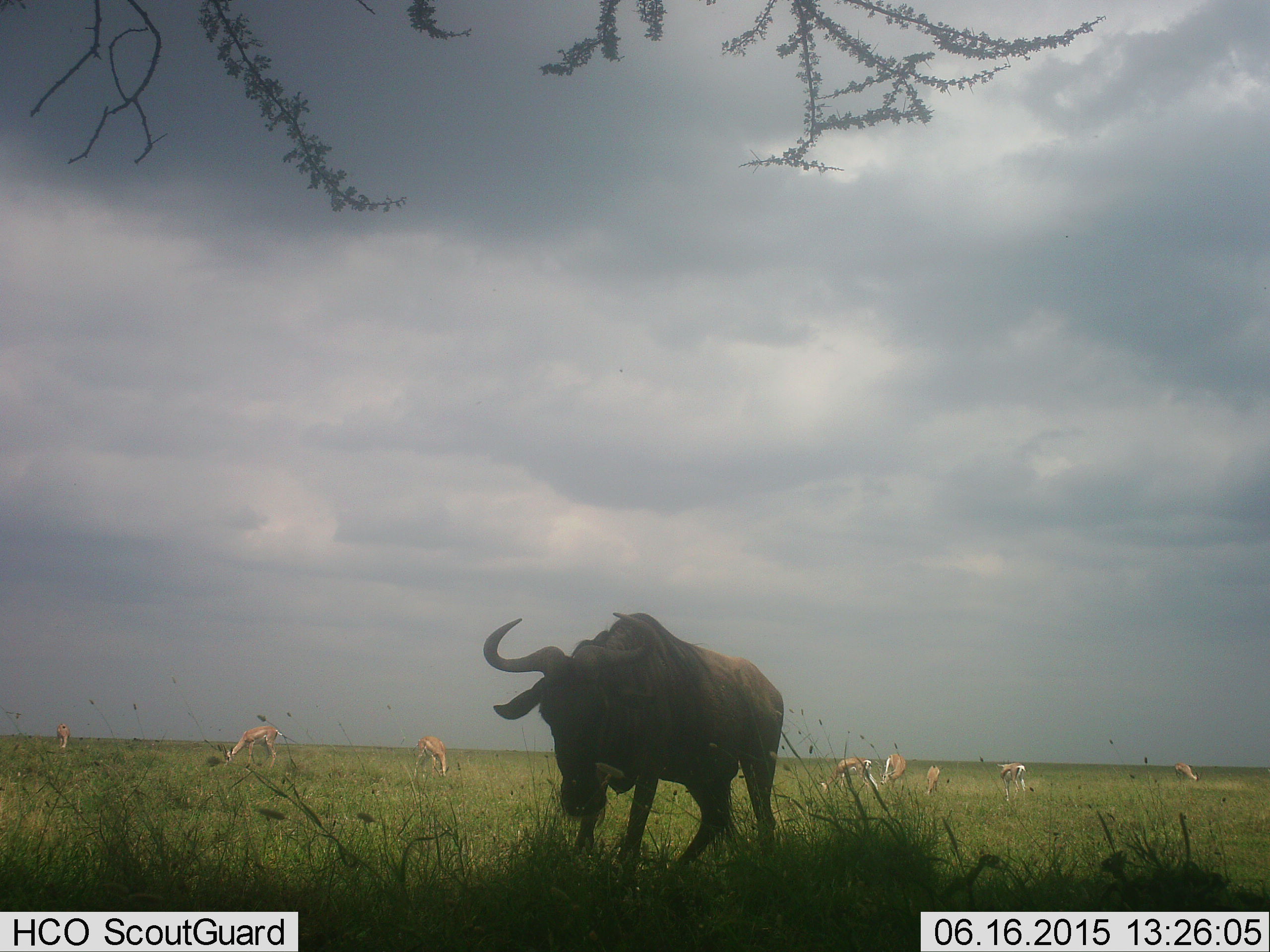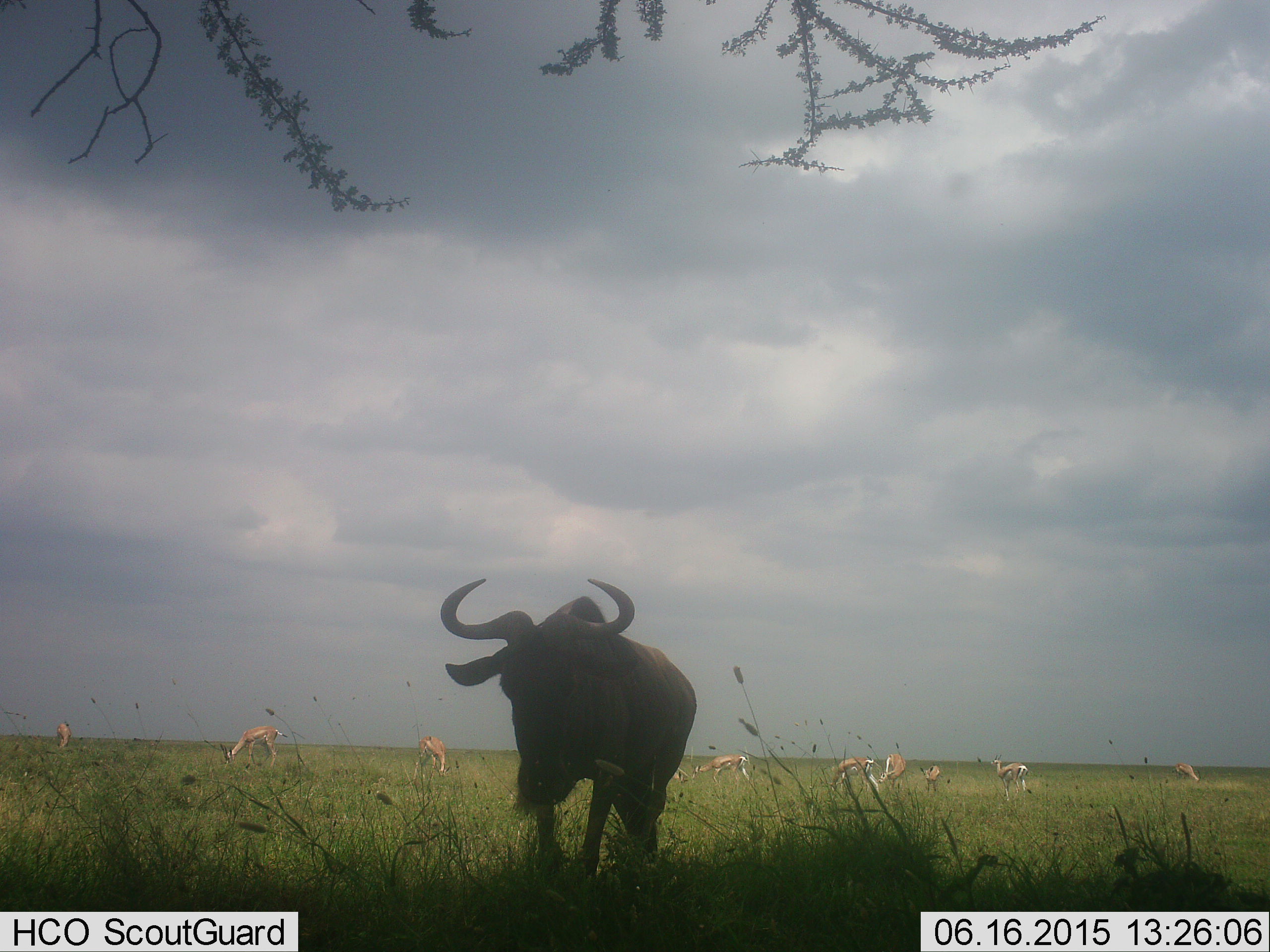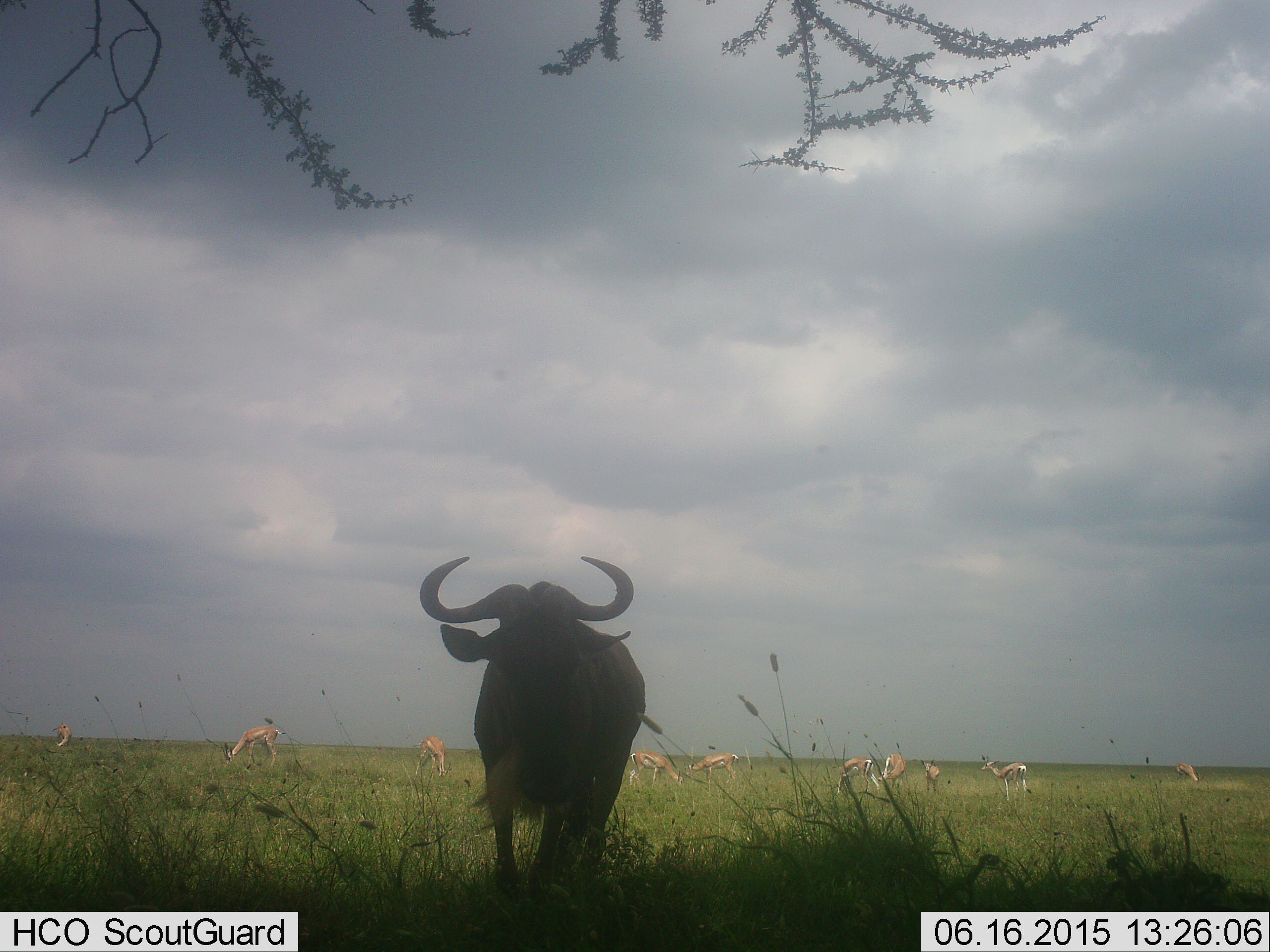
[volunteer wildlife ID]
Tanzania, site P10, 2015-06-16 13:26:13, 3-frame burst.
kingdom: Animalia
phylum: Chordata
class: Mammalia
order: Artiodactyla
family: Bovidae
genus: Eudorcas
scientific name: Eudorcas thomsonii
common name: thomson's gazelle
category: gazellethomsons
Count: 9.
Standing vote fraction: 73%.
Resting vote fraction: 0%.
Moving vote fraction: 0%.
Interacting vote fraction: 0%.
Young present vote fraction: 0%.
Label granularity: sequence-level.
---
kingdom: Animalia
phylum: Chordata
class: Mammalia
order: Artiodactyla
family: Bovidae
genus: Connochaetes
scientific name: Connochaetes taurinus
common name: blue wildebeest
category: wildebeest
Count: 1.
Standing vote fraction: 40%.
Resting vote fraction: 0%.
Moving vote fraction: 60%.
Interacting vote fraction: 0%.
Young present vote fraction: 0%.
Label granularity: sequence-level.